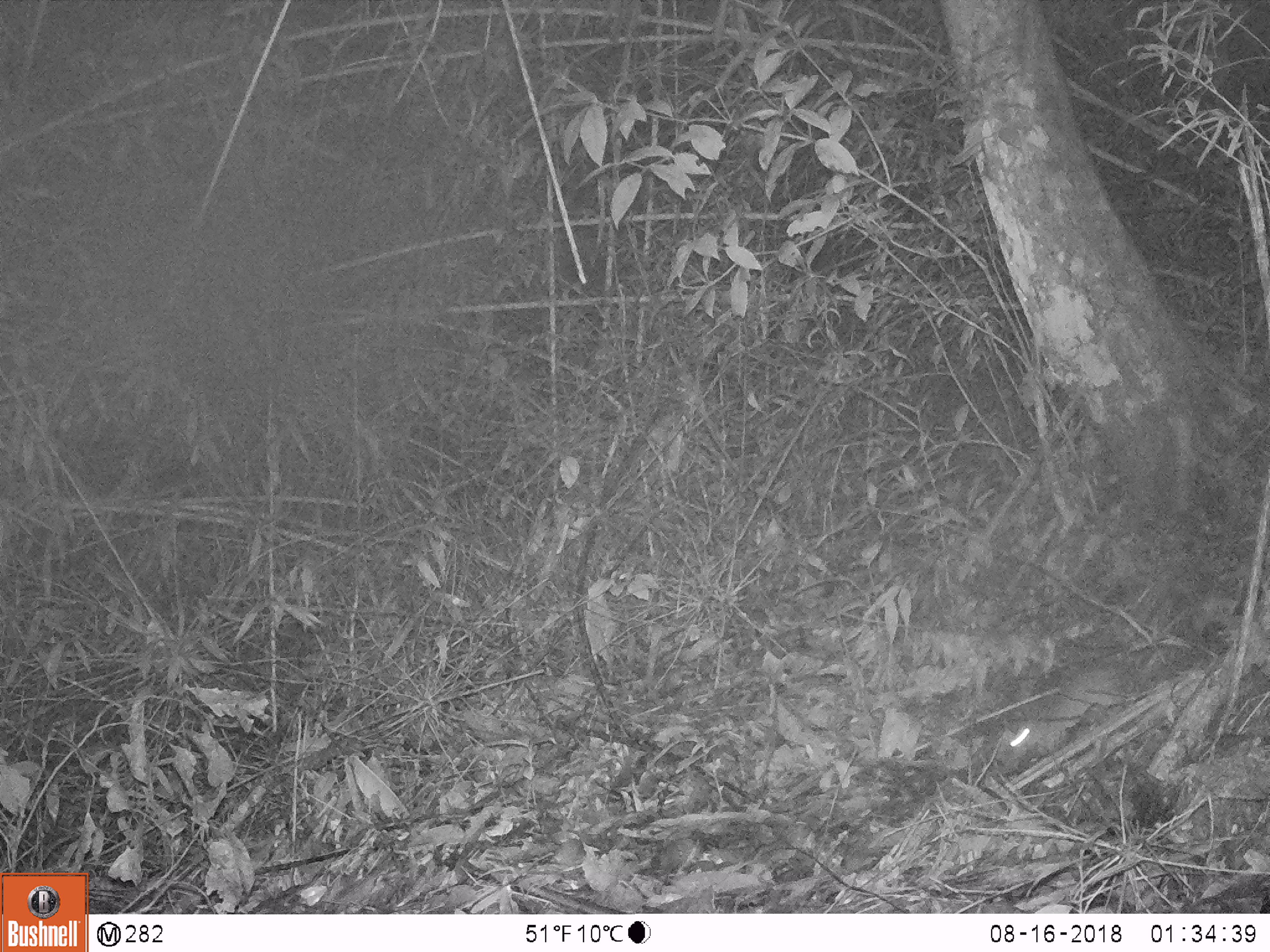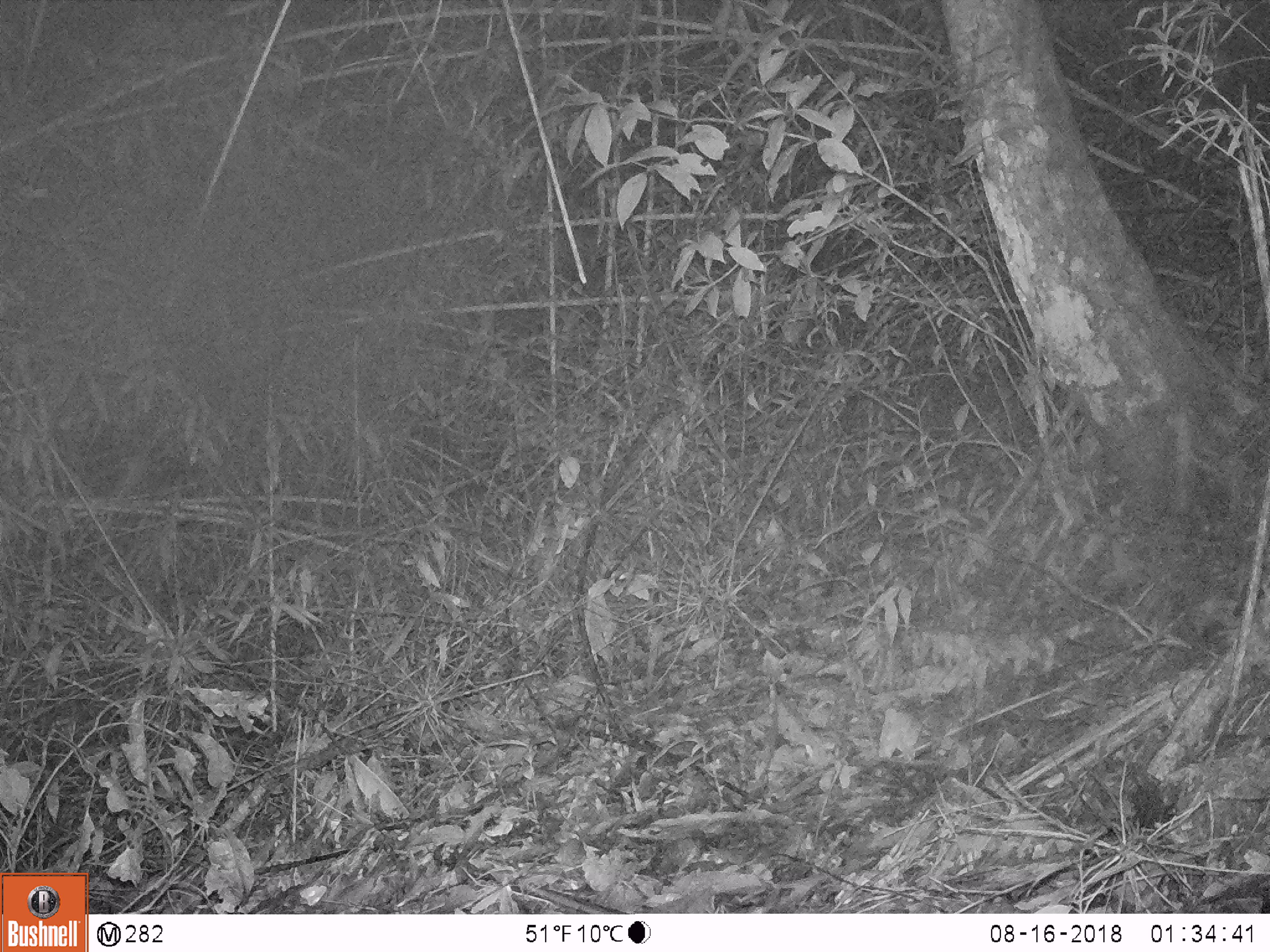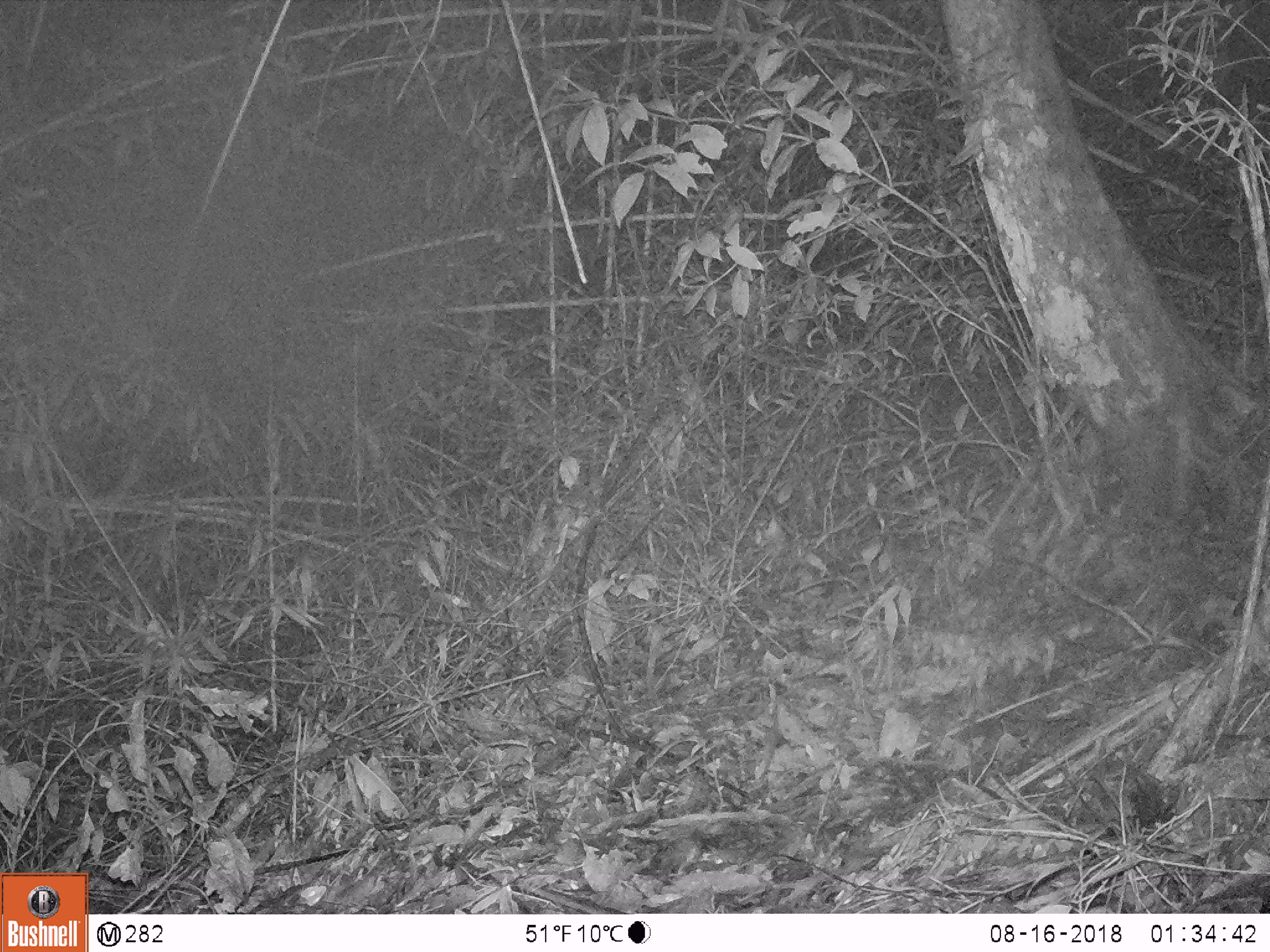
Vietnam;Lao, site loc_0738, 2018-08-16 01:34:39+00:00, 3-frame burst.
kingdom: Animalia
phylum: Chordata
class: Mammalia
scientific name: Mammalia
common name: mammal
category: unidentified small mammal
Unidentified small mammal (mammal) (Mammalia). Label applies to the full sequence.